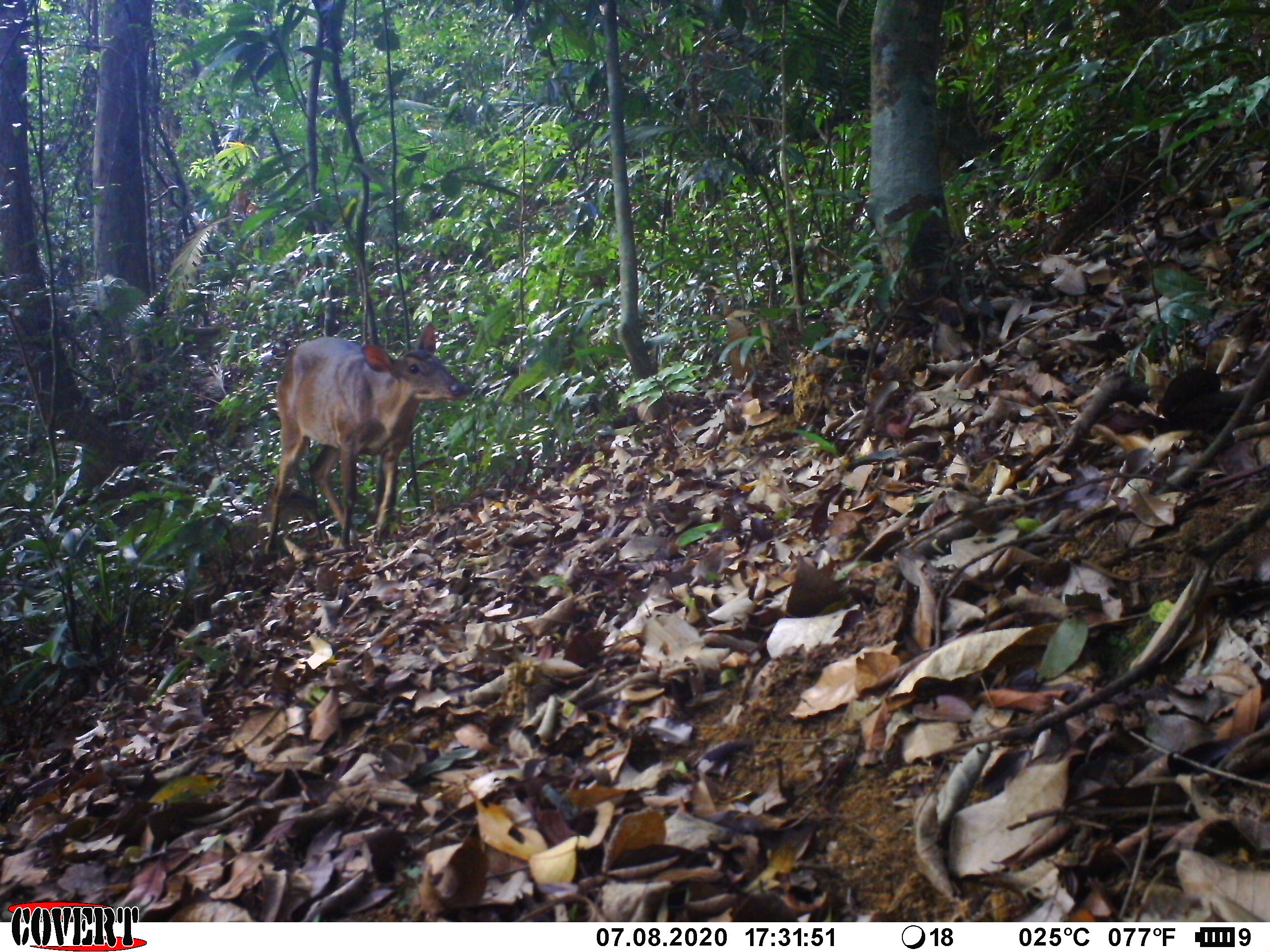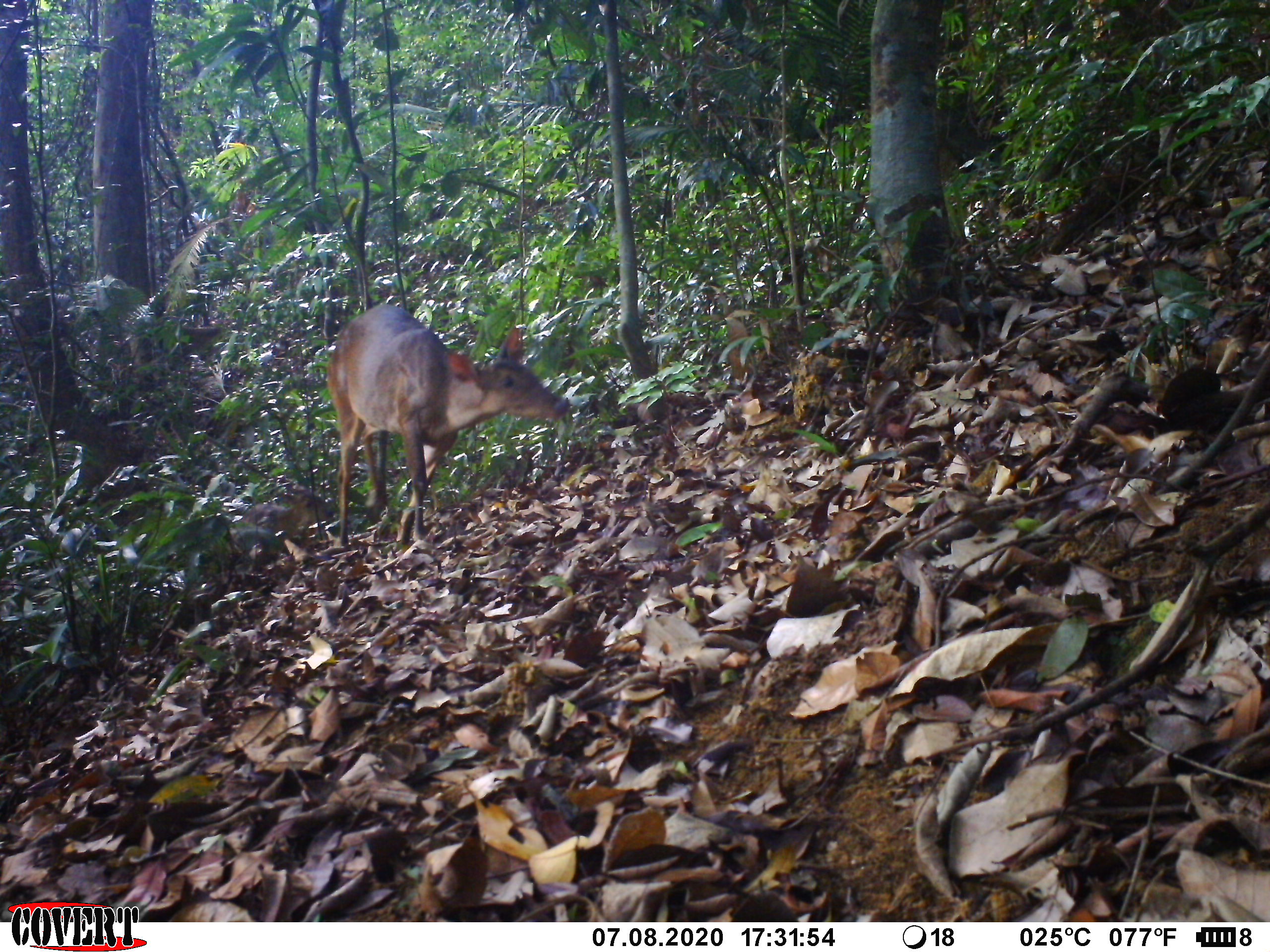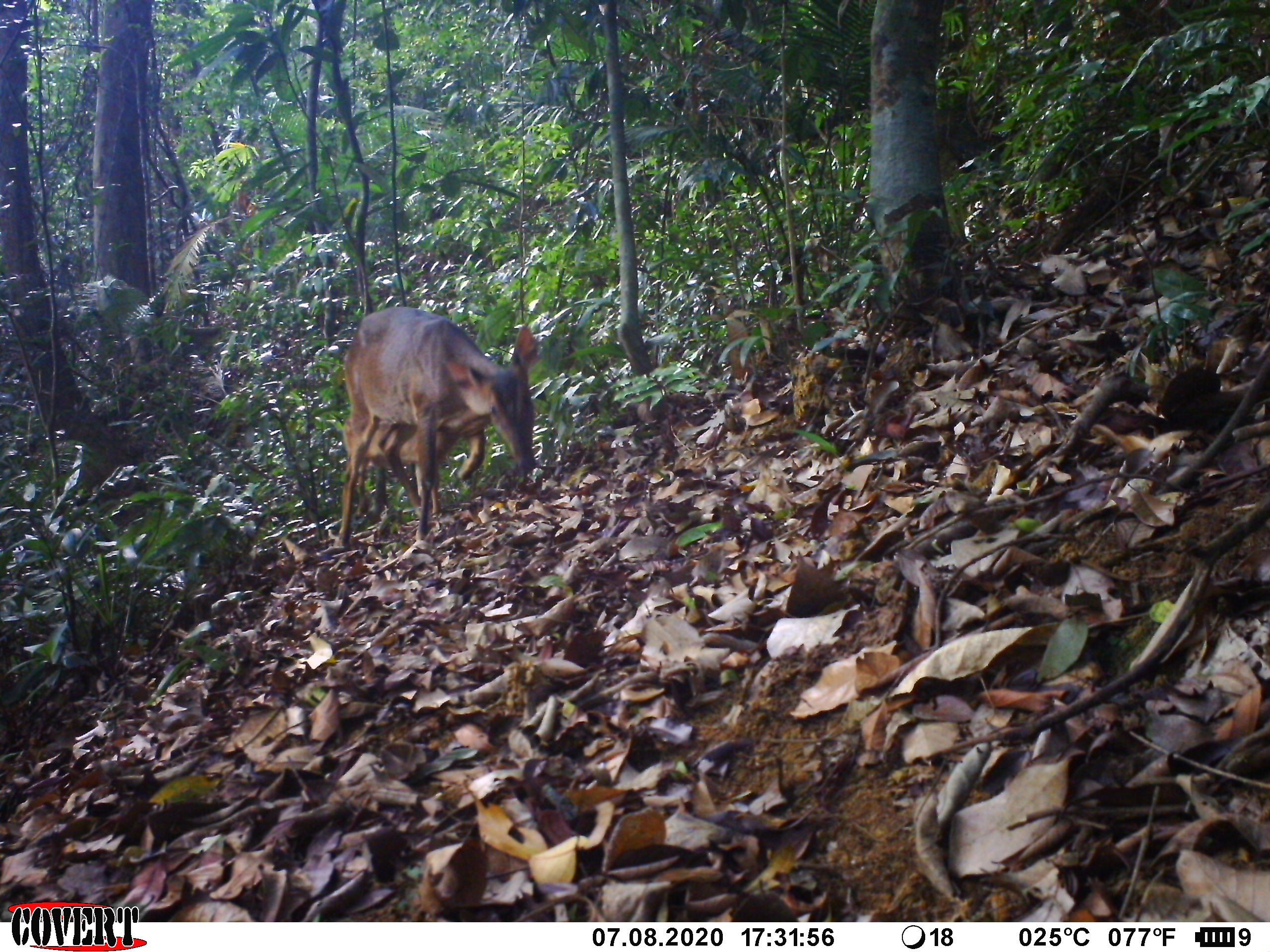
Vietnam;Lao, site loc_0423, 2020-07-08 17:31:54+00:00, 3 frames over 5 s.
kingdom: Animalia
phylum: Chordata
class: Mammalia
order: Artiodactyla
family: Cervidae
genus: Muntiacus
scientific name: Muntiacus vuquangensis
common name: large-antlered muntjac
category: large antlered muntjac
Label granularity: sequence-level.